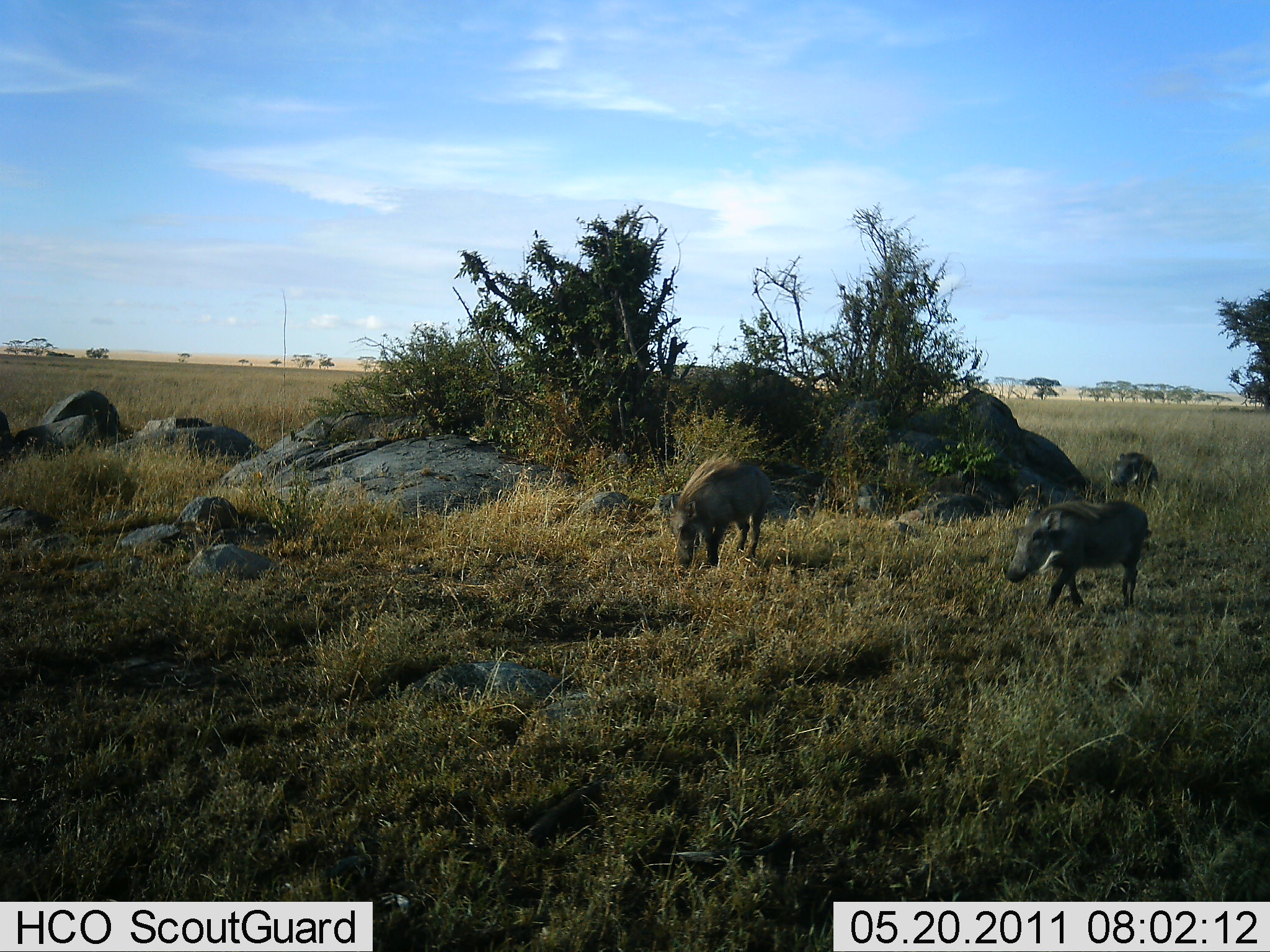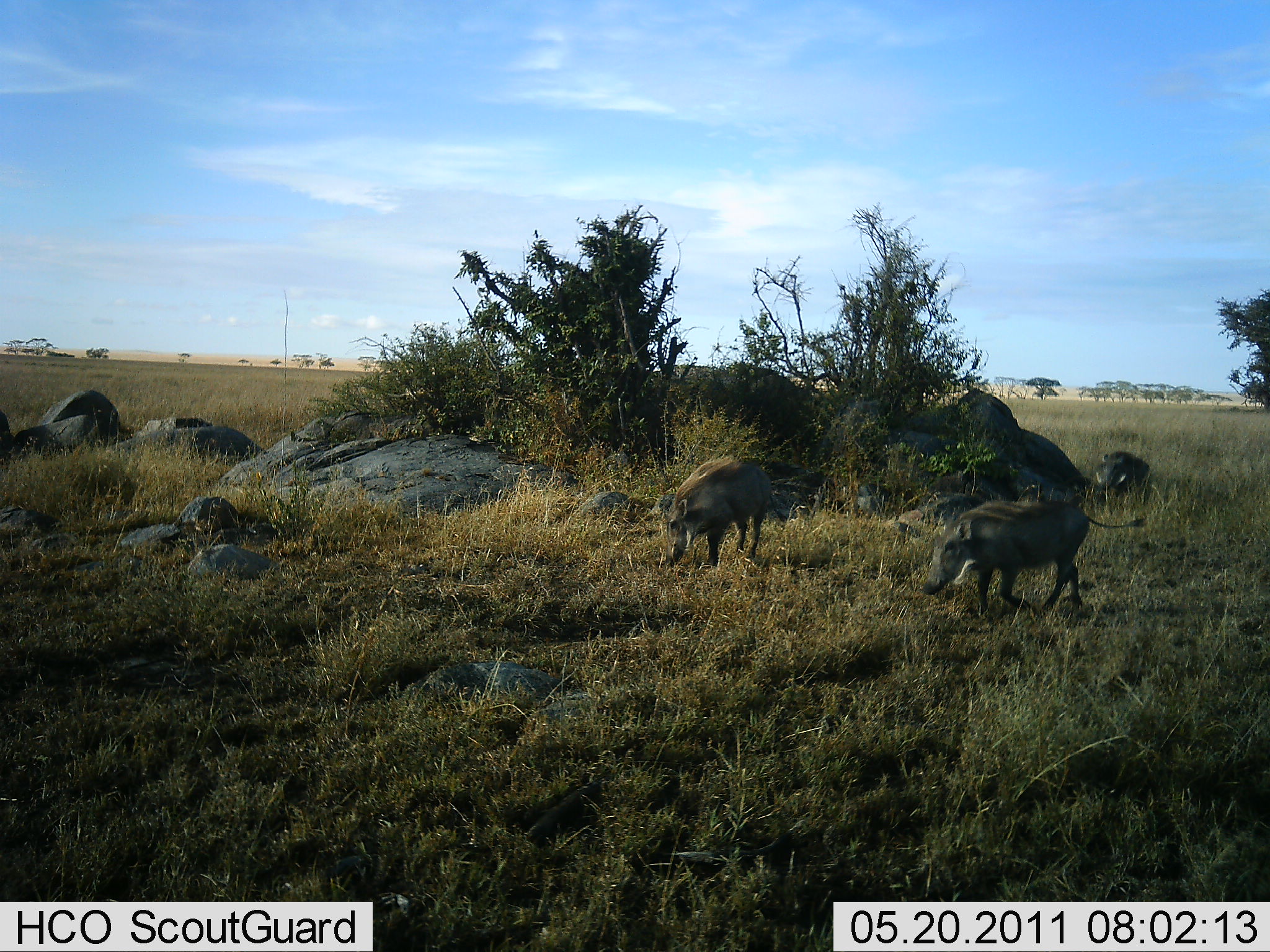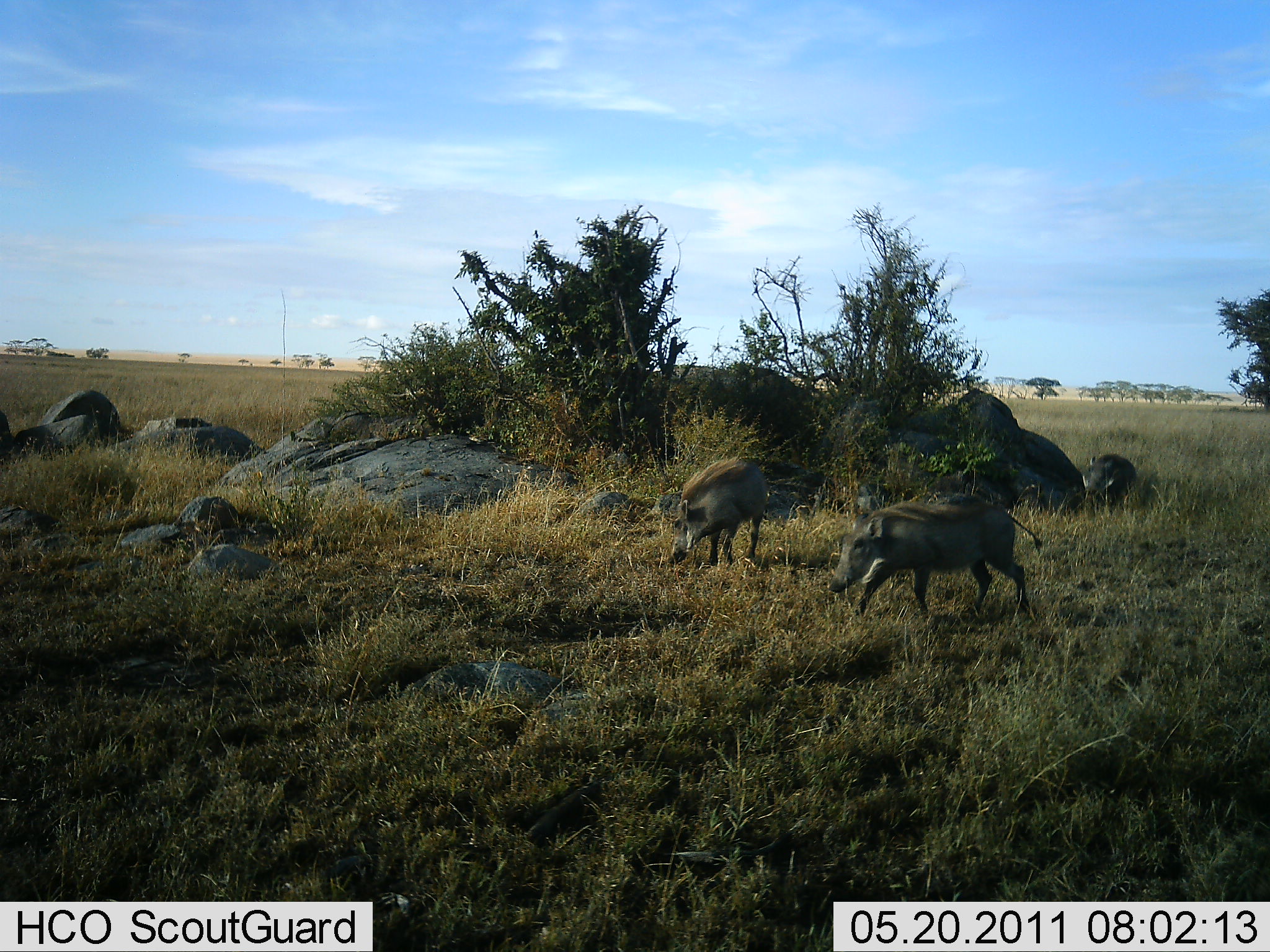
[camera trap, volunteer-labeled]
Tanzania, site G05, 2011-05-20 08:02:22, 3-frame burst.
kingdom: Animalia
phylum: Chordata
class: Mammalia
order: Artiodactyla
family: Suidae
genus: Phacochoerus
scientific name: Phacochoerus africanus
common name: warthog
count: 3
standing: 0%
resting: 0%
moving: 100%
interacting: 0%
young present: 0%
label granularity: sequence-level